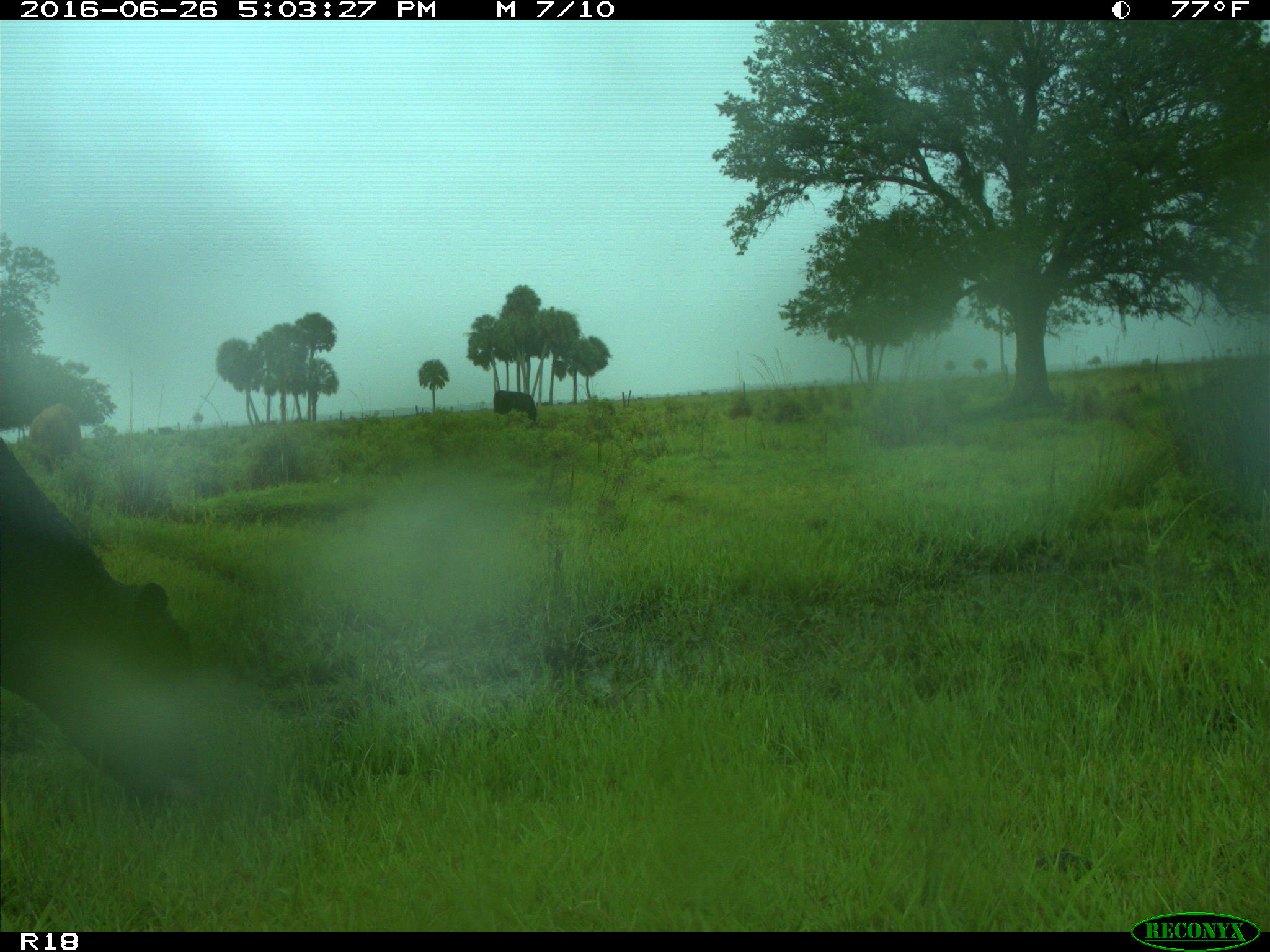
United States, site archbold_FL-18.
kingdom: Animalia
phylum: Chordata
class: Mammalia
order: Artiodactyla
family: Bovidae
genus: Bos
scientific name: Bos taurus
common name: domestic cow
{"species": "Bos taurus (domestic cow)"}